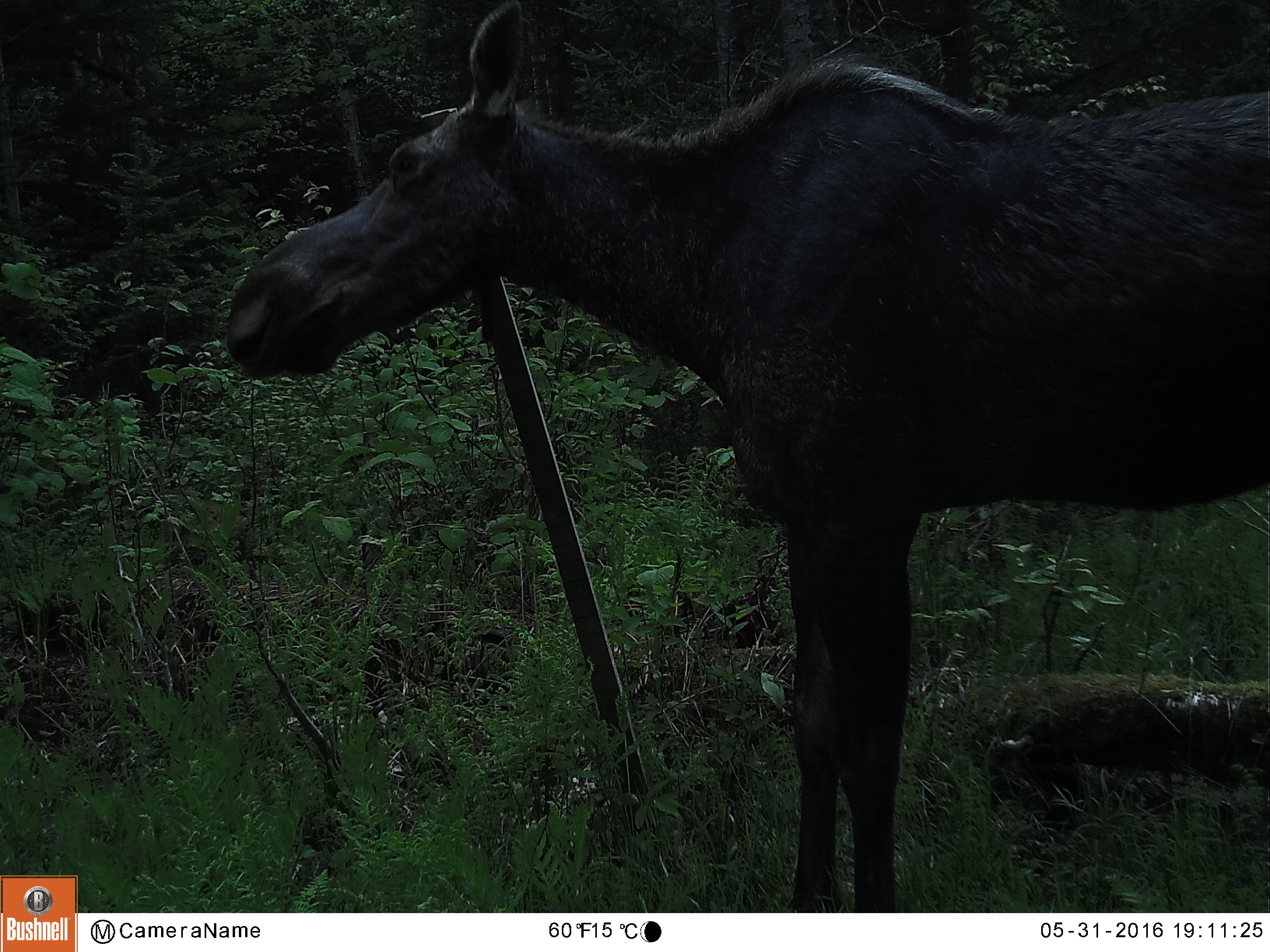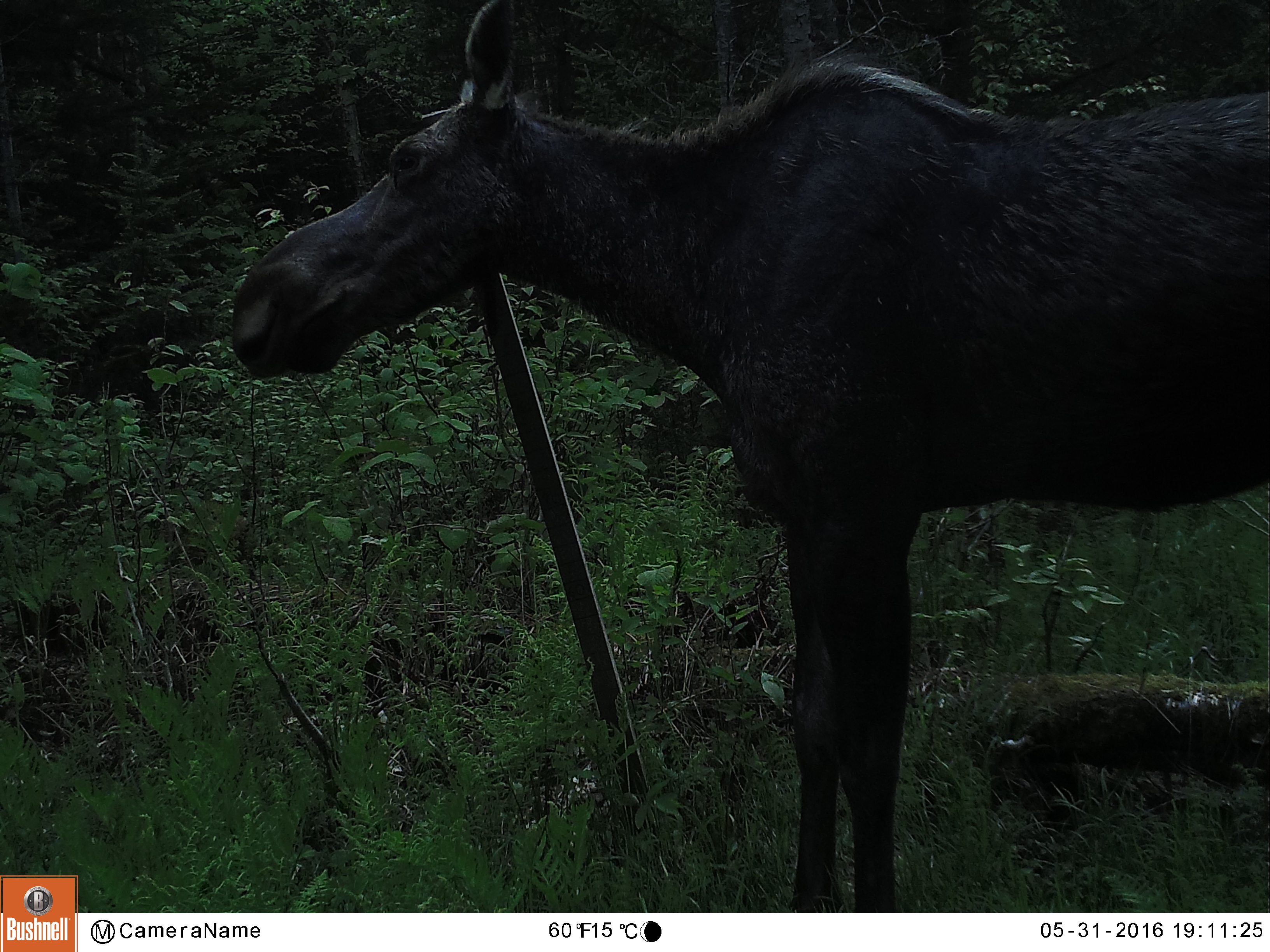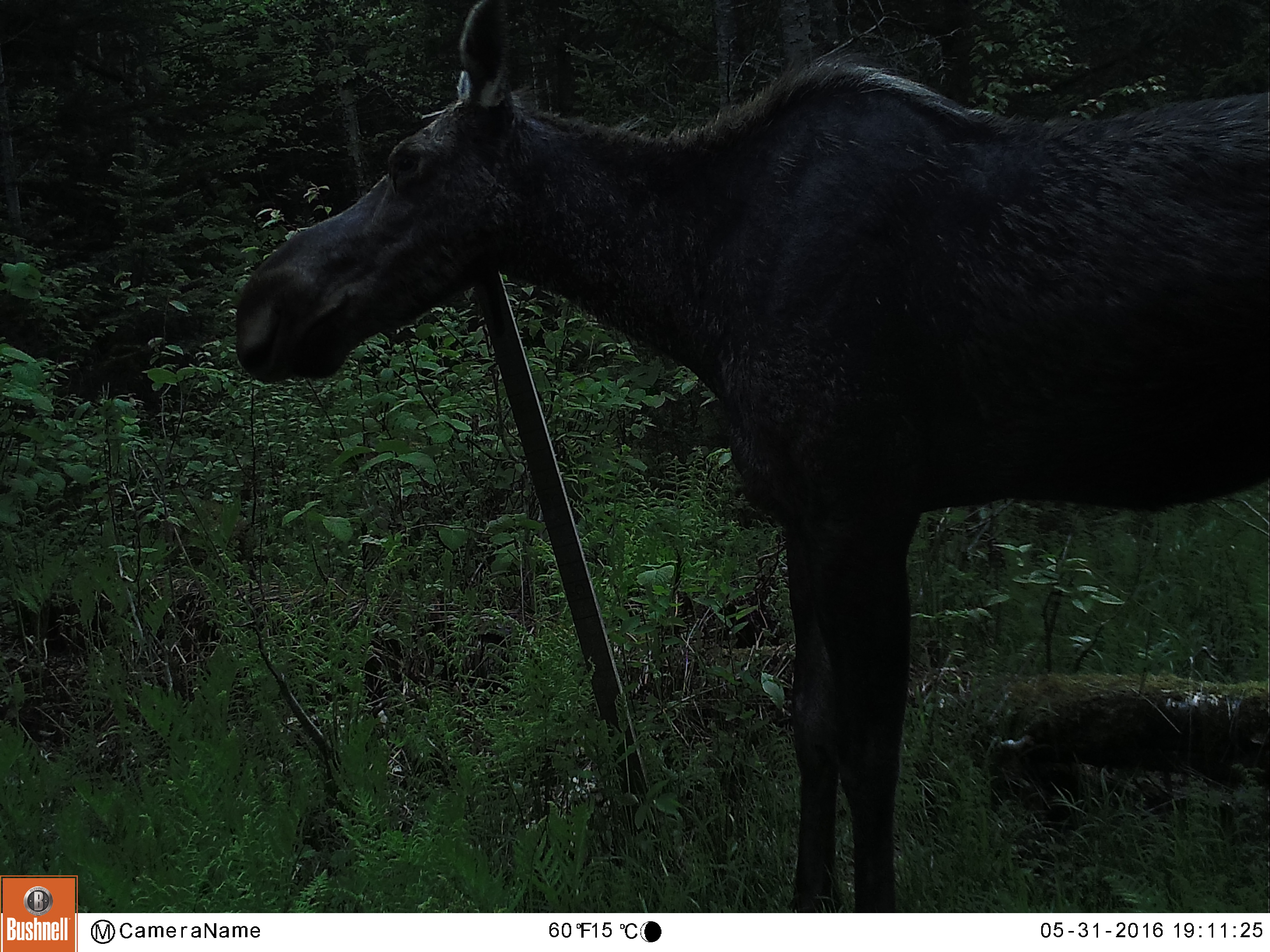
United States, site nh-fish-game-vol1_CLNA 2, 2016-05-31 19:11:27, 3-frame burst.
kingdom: Animalia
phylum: Chordata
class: Mammalia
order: Artiodactyla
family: Cervidae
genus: Alces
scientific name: Alces alces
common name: moose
Moose (Alces alces).